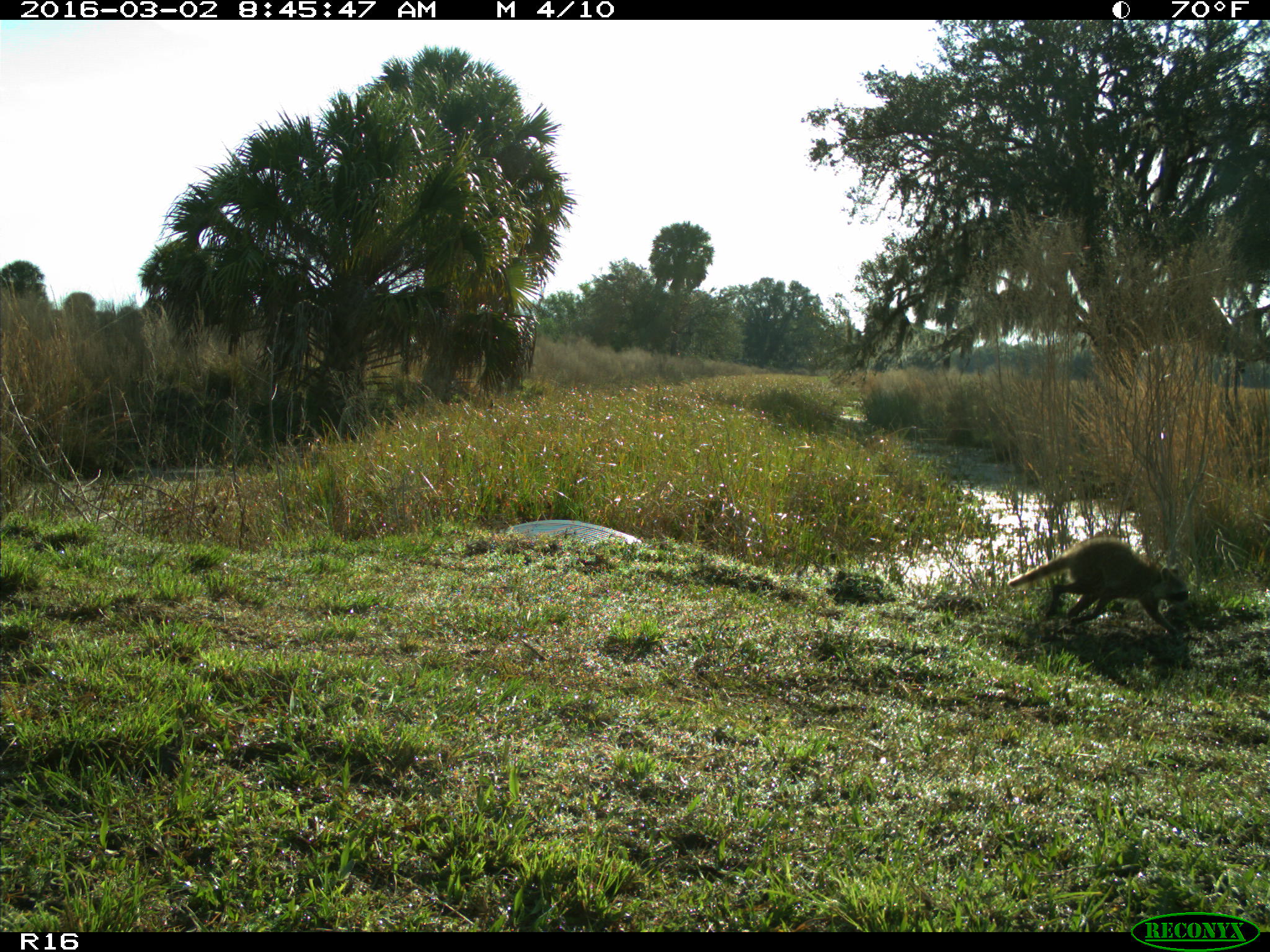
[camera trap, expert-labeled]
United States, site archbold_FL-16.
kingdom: Animalia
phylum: Chordata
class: Mammalia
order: Carnivora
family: Procyonidae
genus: Procyon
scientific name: Procyon lotor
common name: common raccoon